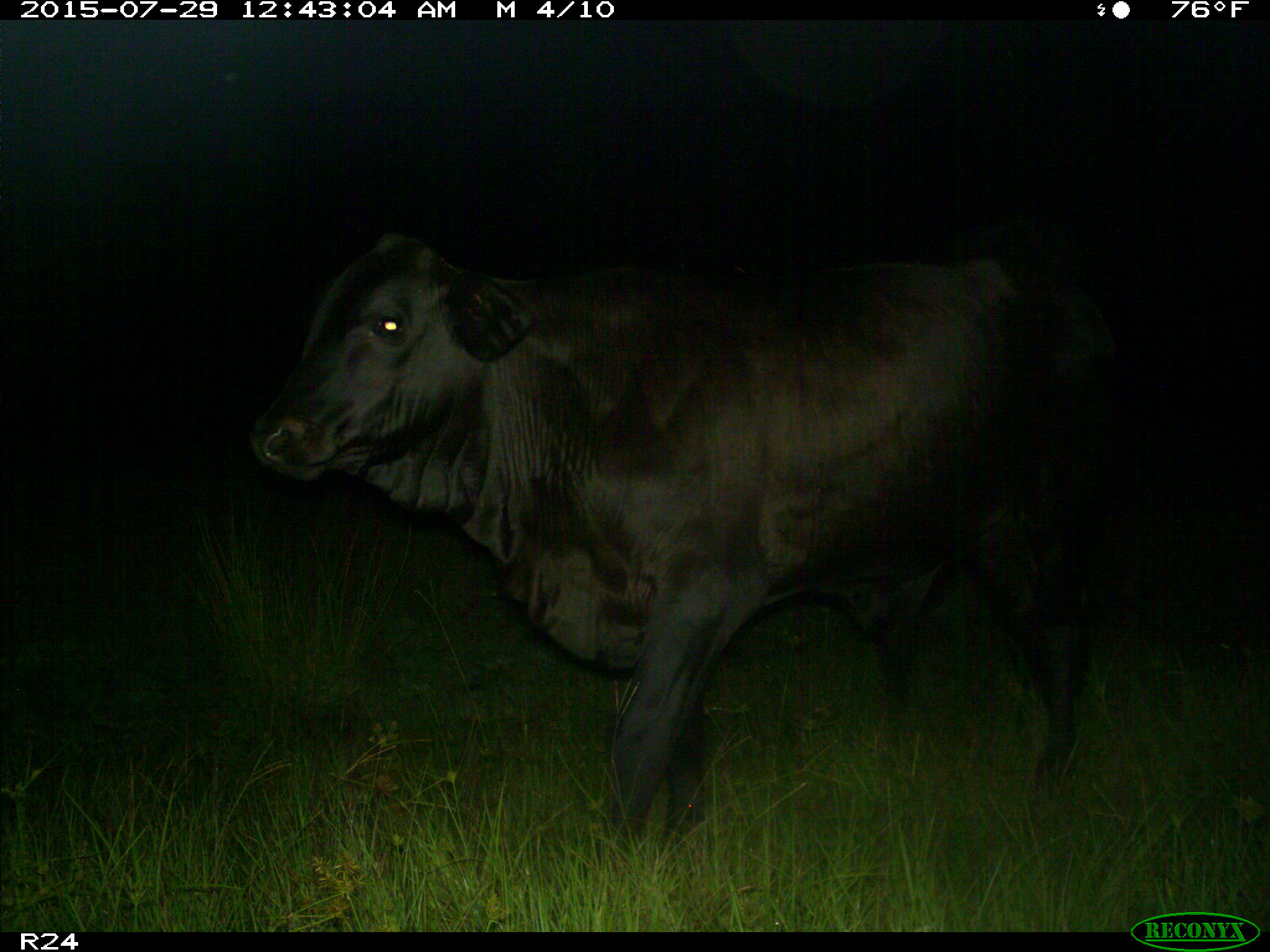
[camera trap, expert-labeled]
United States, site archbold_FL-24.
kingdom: Animalia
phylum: Chordata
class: Mammalia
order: Artiodactyla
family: Bovidae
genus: Bos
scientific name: Bos taurus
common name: domestic cow